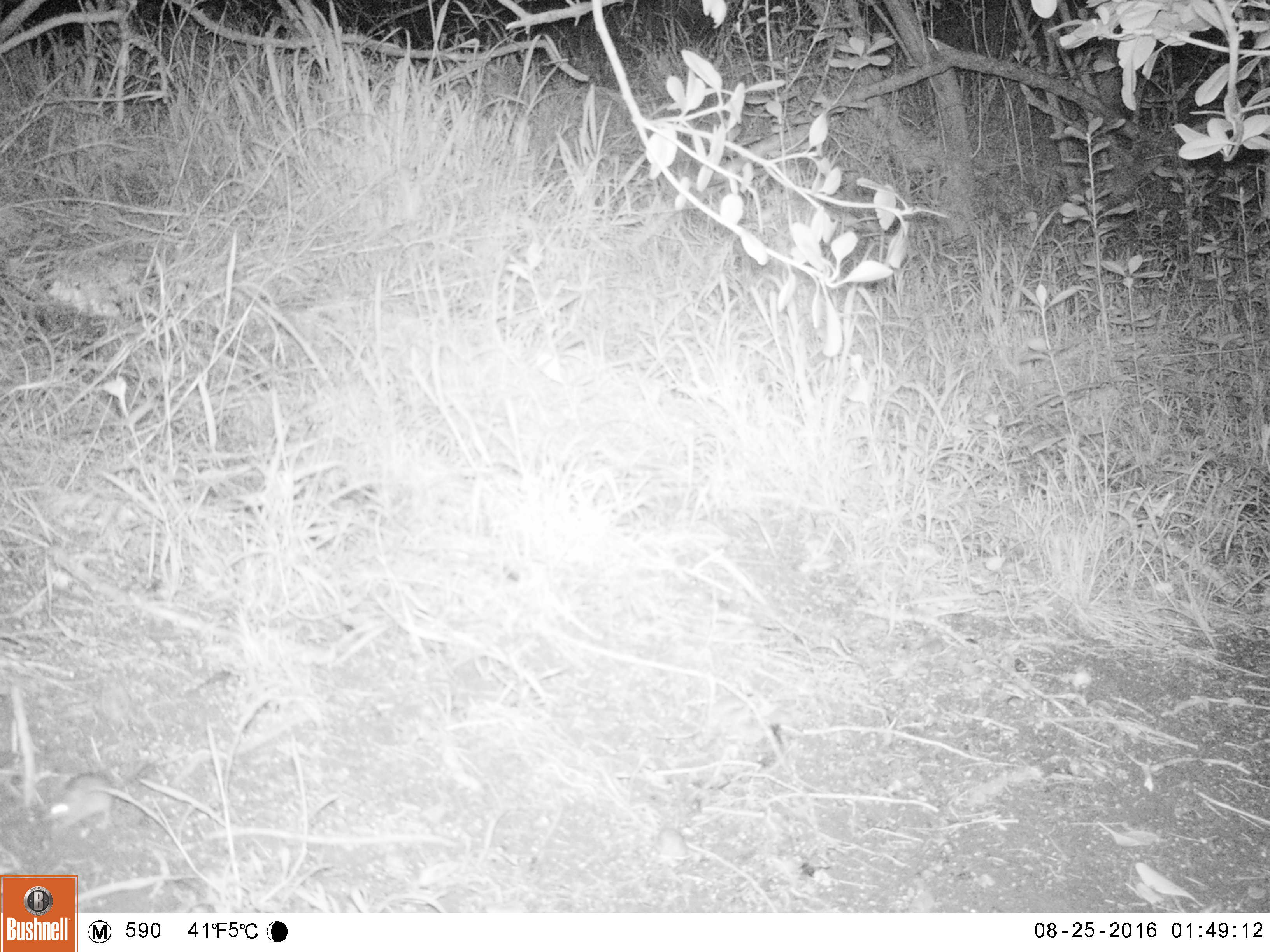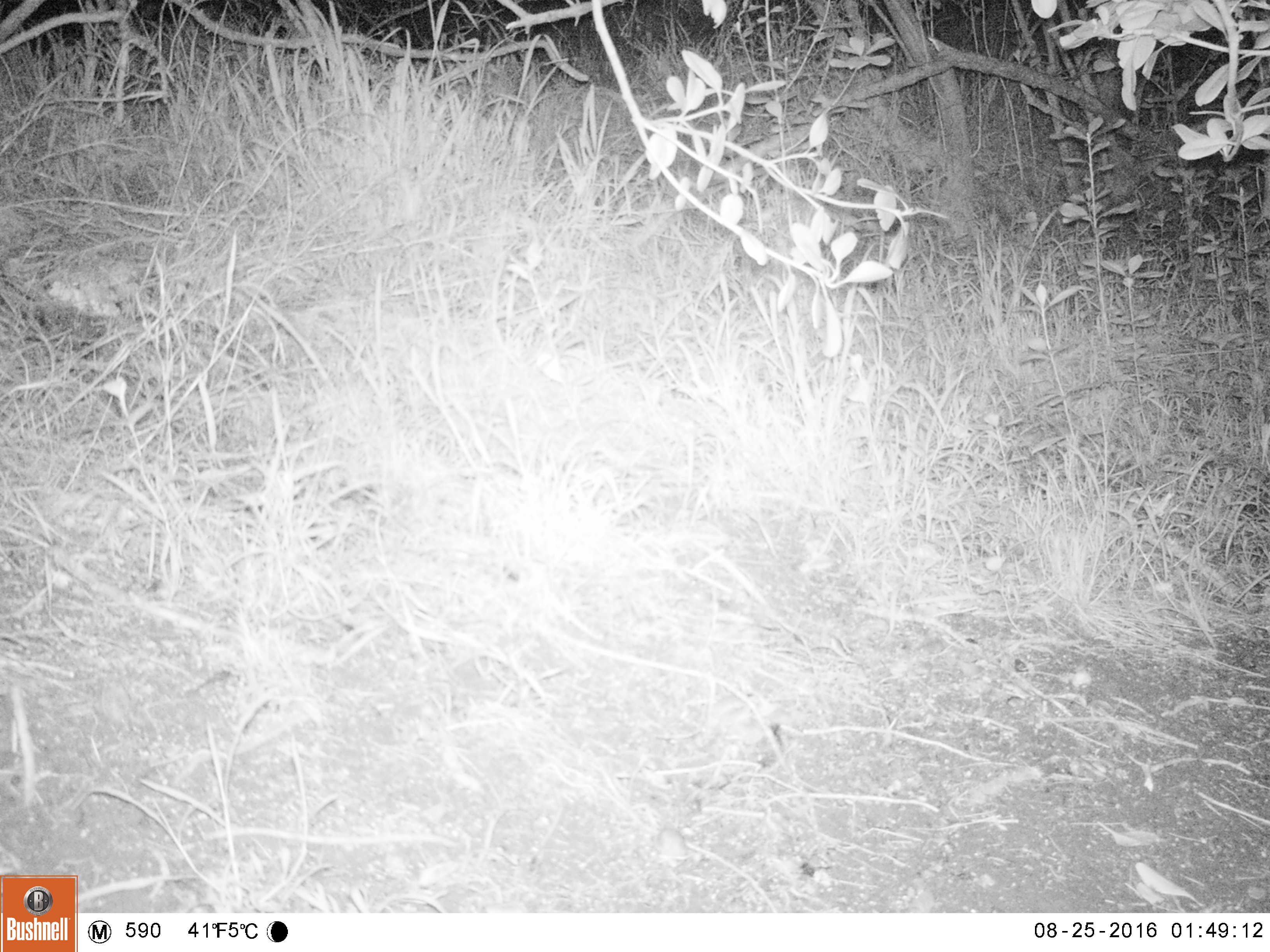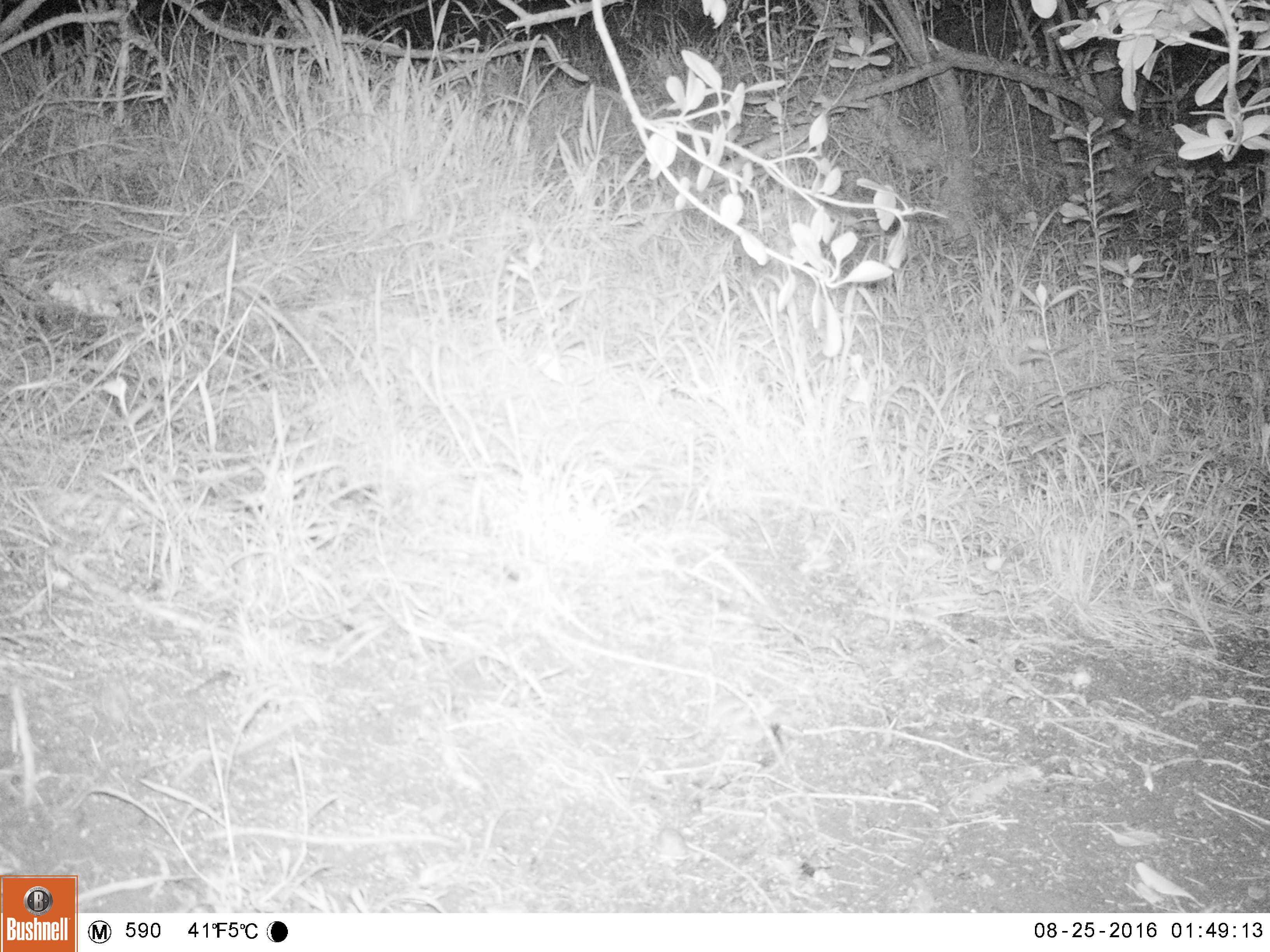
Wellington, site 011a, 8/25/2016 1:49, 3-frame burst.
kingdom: Animalia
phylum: Chordata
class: Mammalia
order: Rodentia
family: Muridae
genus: Mus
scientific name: Mus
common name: mouse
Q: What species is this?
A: Mouse (Mus).